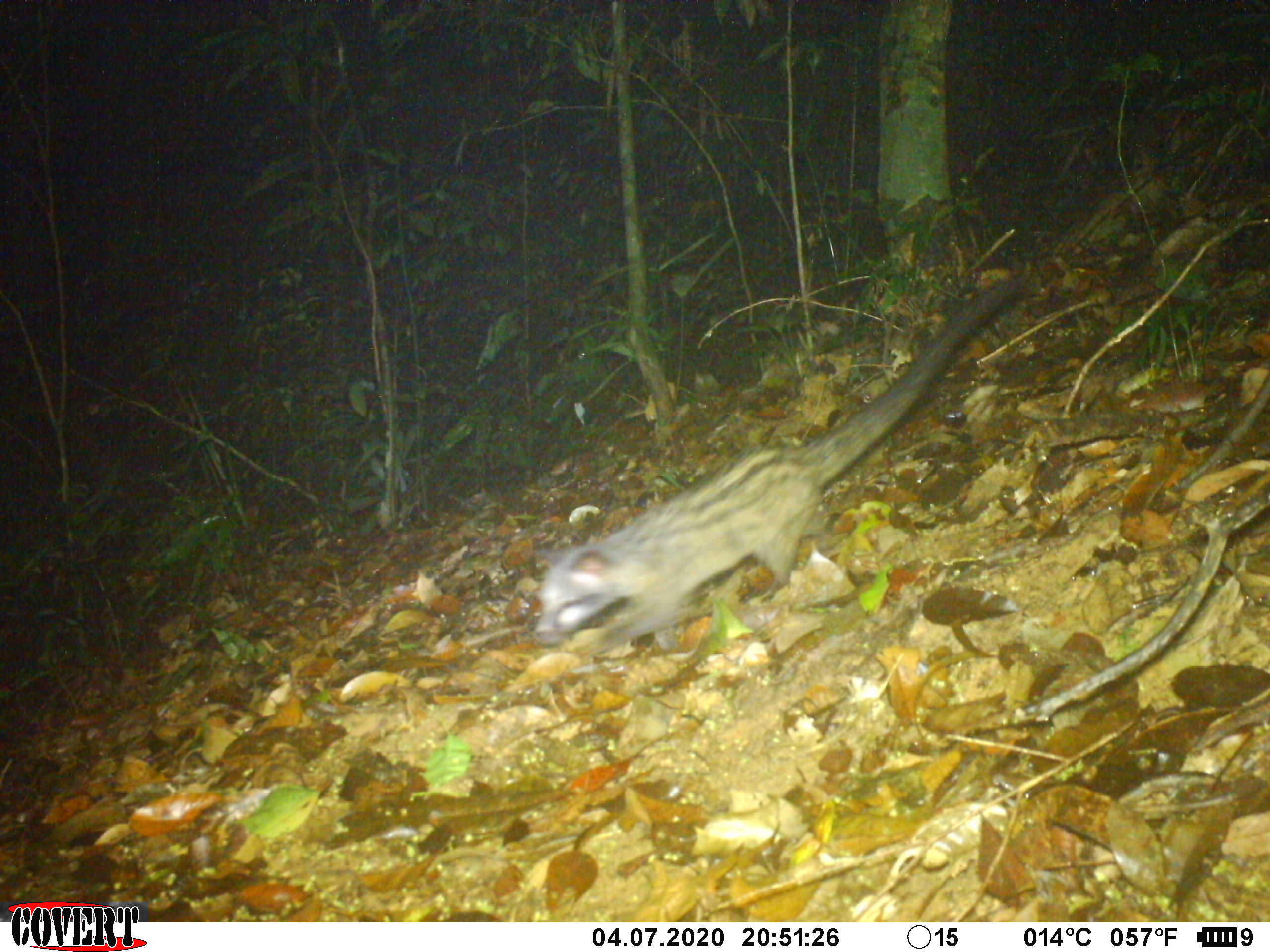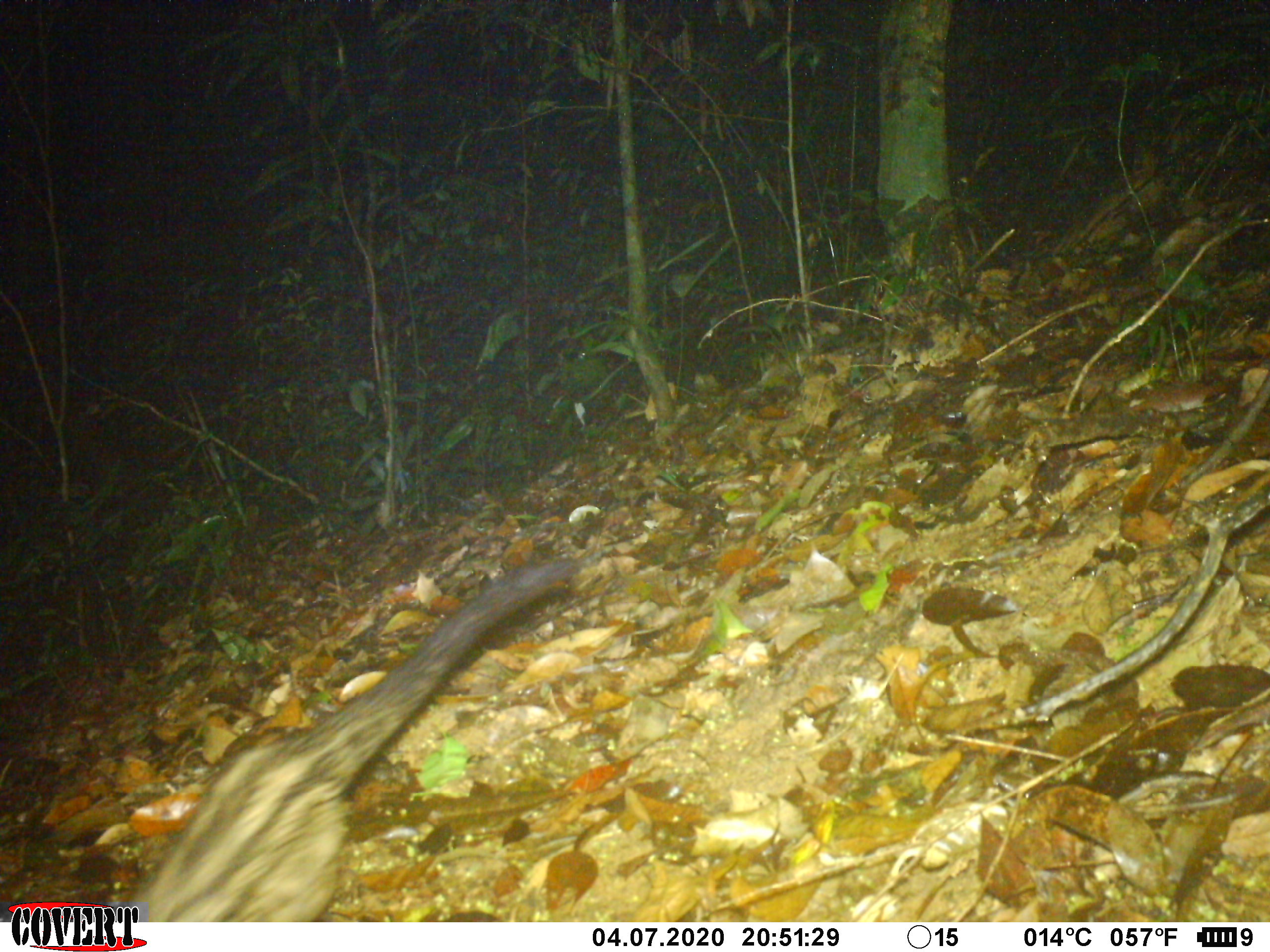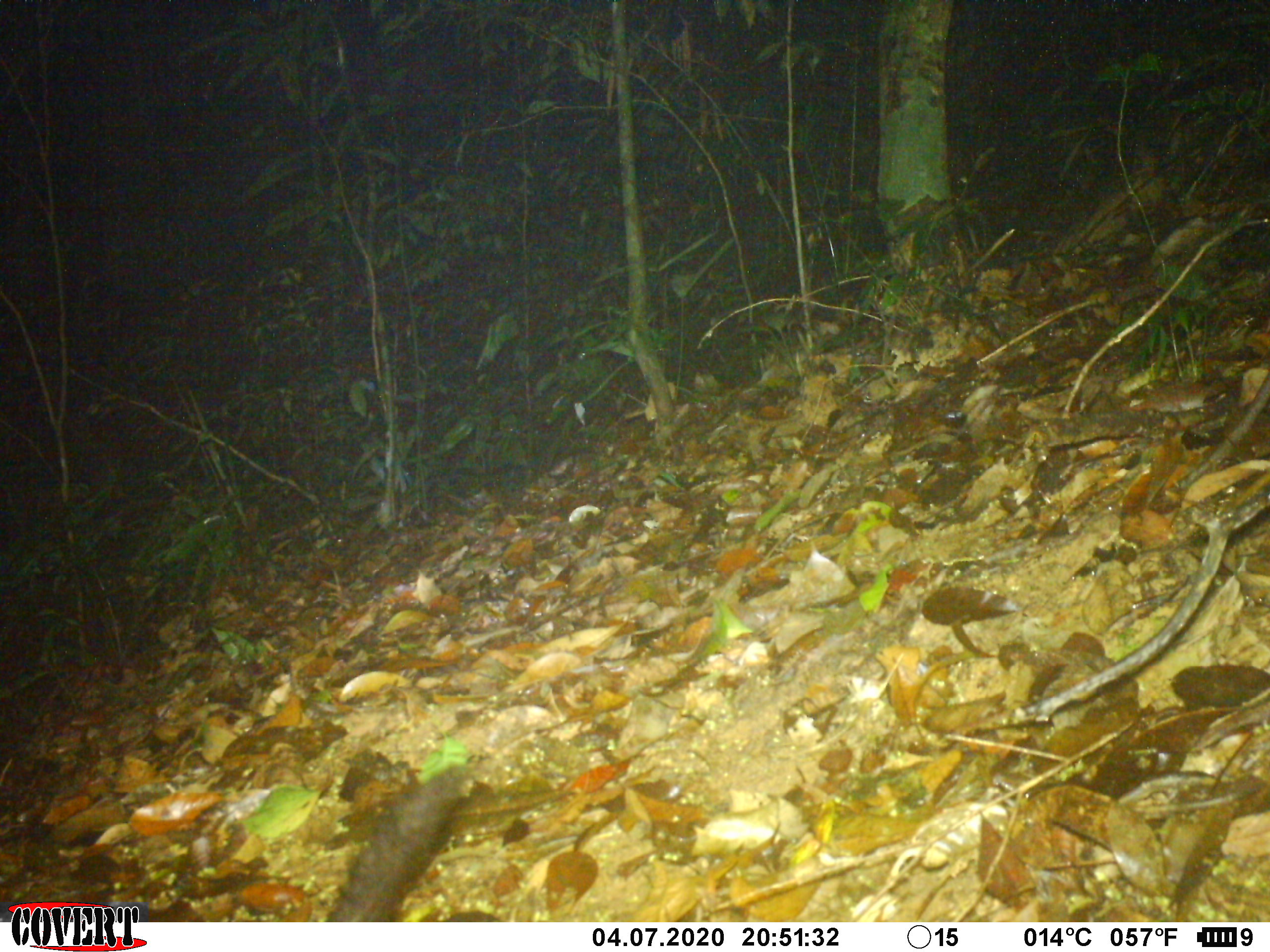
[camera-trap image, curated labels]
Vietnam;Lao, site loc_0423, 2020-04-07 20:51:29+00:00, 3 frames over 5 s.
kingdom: Animalia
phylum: Chordata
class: Mammalia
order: Carnivora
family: Viverridae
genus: Paradoxurus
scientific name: Paradoxurus hermaphroditus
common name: common palm civet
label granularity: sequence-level